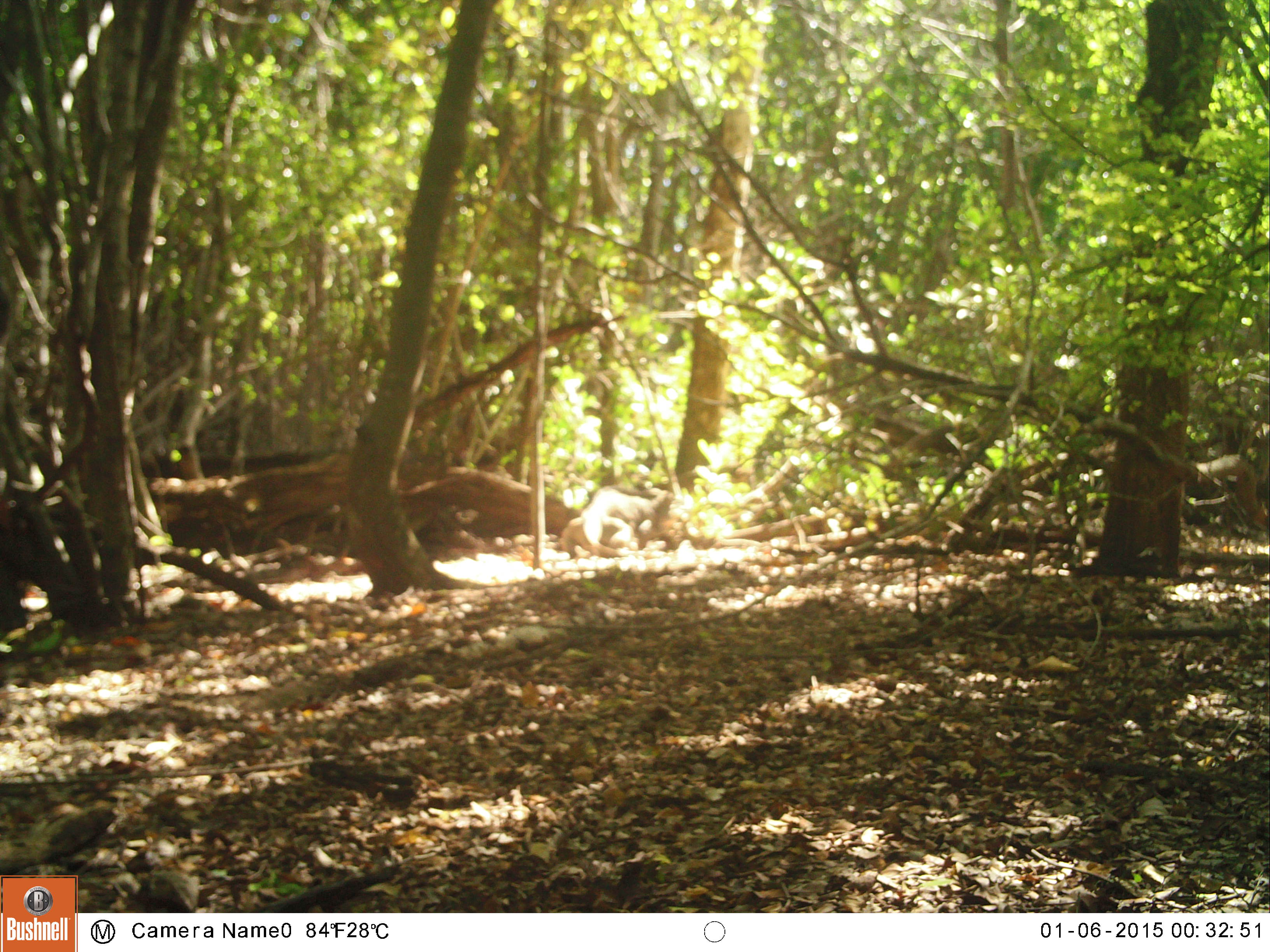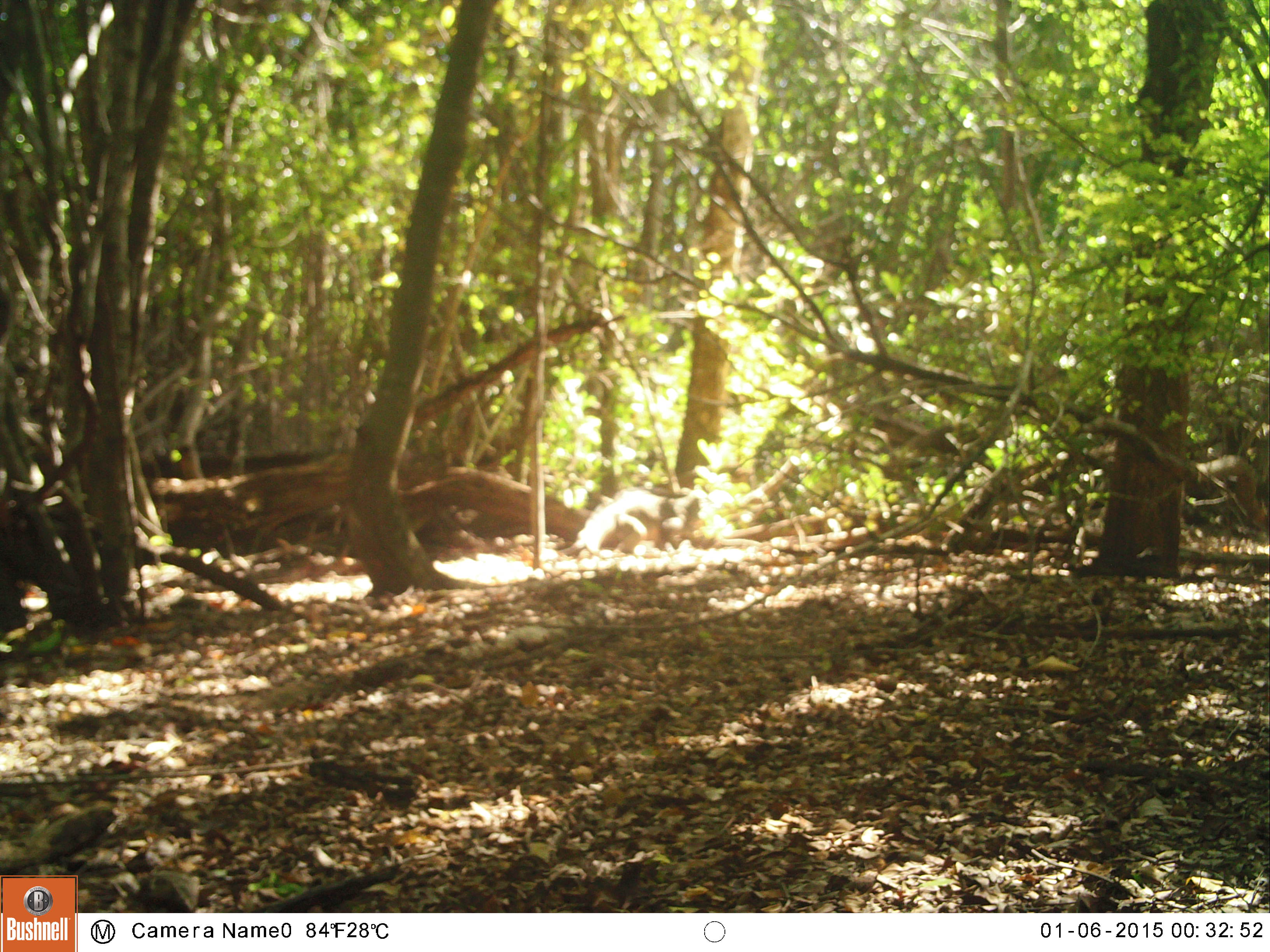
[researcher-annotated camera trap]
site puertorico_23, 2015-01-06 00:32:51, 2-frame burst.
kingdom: Animalia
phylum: Chordata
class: Reptilia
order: Squamata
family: Iguanidae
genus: Iguana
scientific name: Iguana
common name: typical iguanas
Iguana (typical iguanas).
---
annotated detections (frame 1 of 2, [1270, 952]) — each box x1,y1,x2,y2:
iguana: 557,480,673,563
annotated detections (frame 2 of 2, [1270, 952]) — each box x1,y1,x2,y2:
iguana: 572,490,697,557